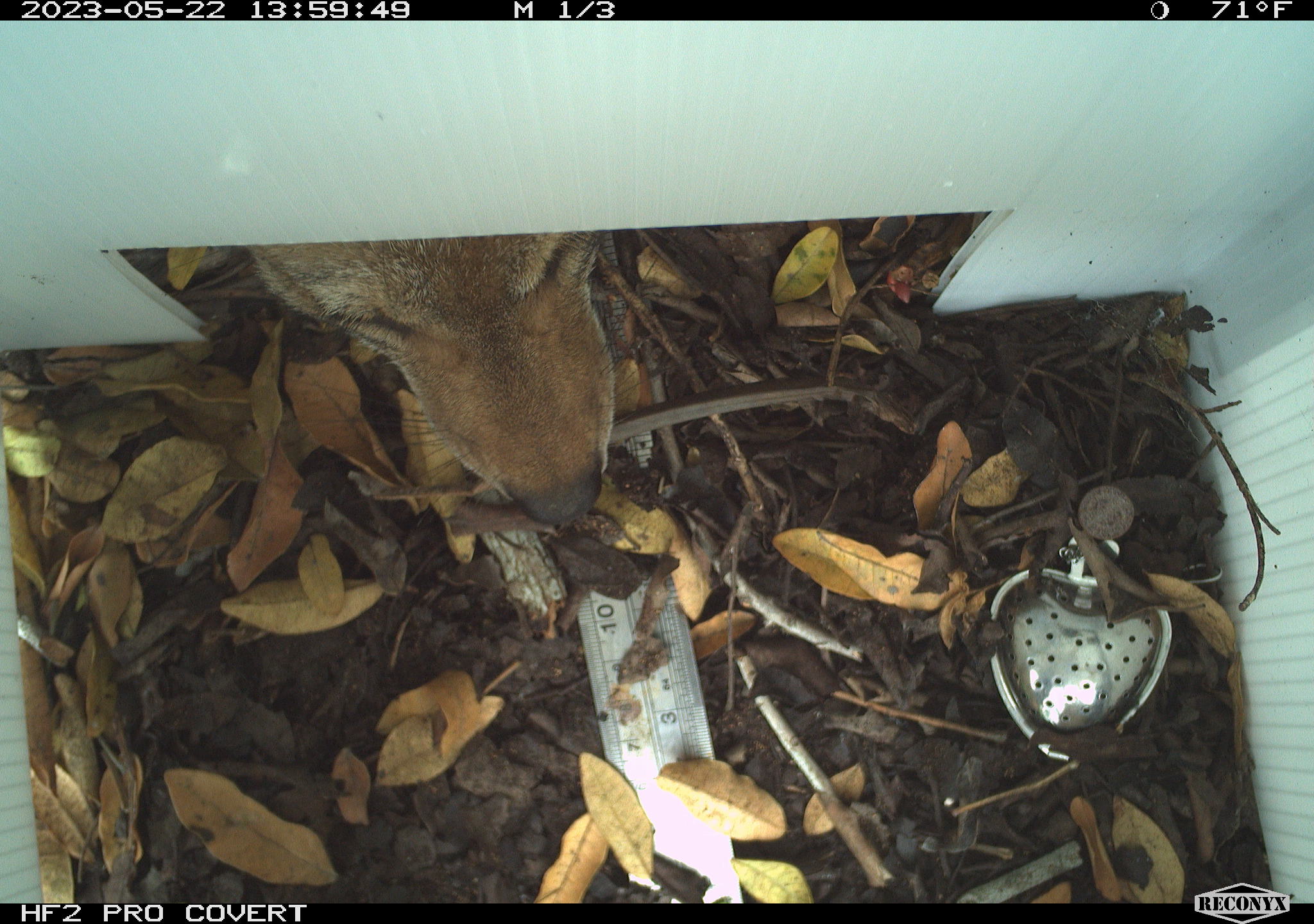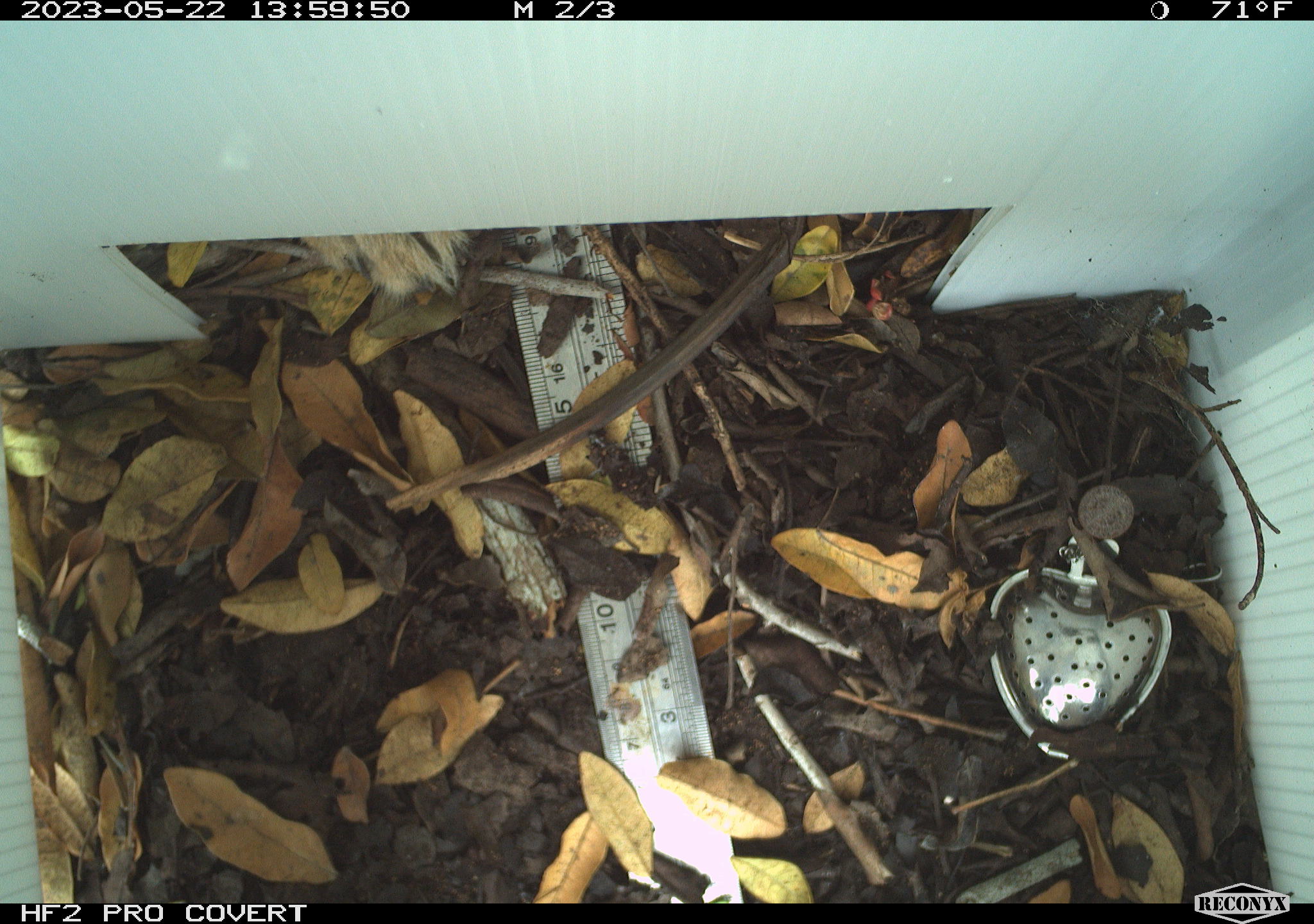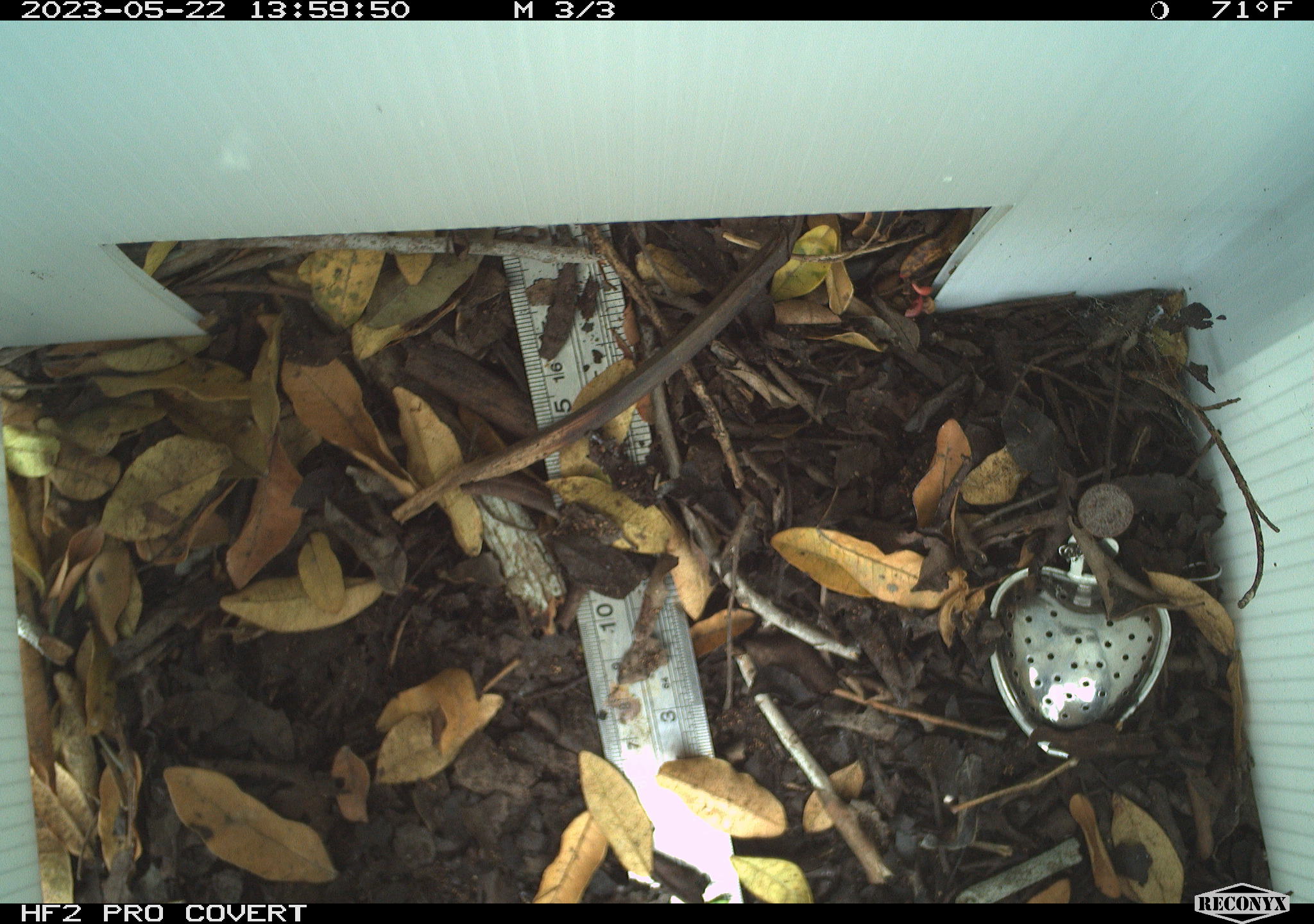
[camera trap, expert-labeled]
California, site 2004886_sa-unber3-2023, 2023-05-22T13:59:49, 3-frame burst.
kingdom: Animalia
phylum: Chordata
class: Mammalia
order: Carnivora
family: Canidae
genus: Canis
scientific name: Canis latrans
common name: coyote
Coyote (Canis latrans).